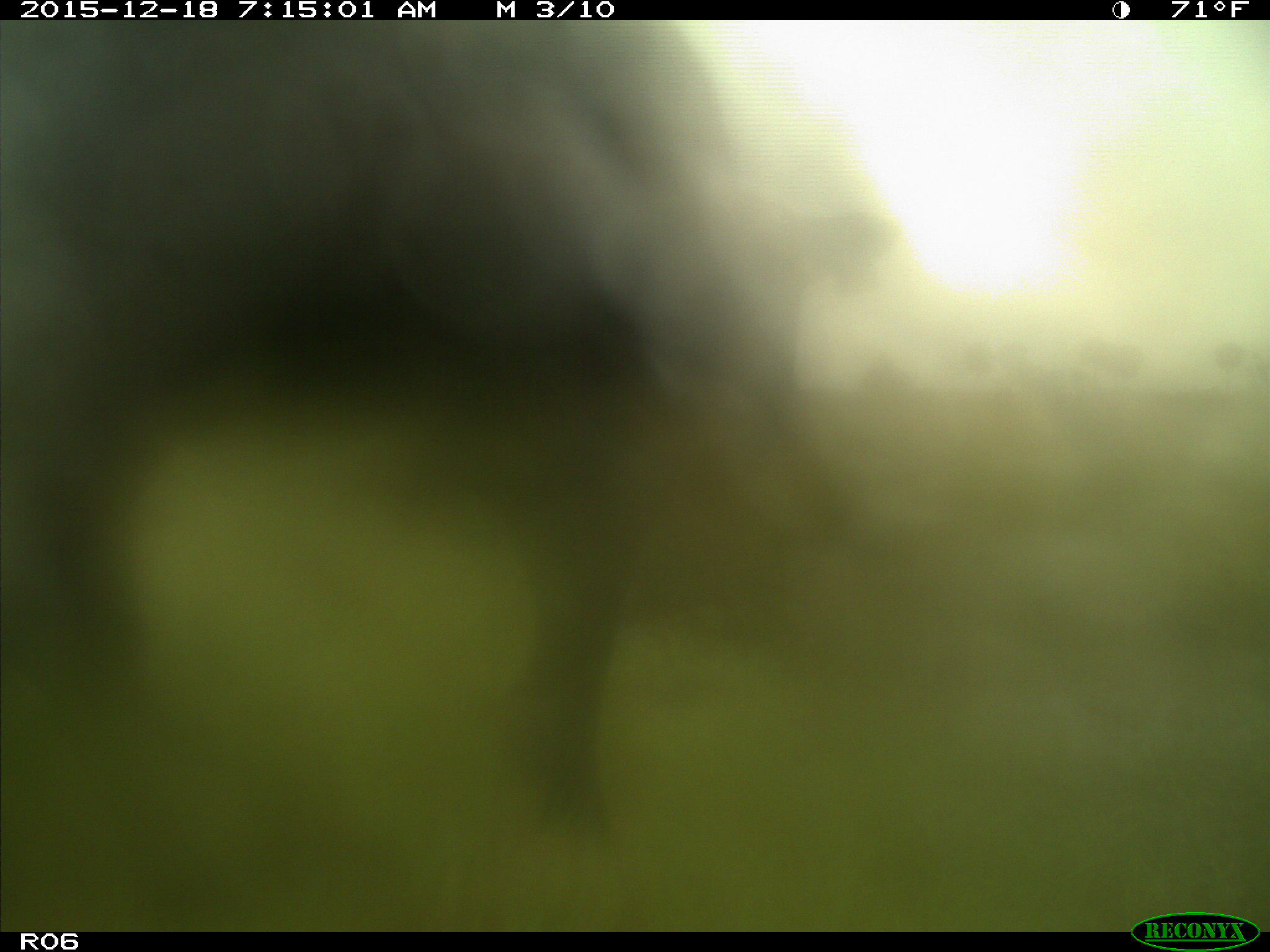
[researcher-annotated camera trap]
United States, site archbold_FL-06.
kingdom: Animalia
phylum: Chordata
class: Mammalia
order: Artiodactyla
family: Bovidae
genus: Bos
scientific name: Bos taurus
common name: domestic cow